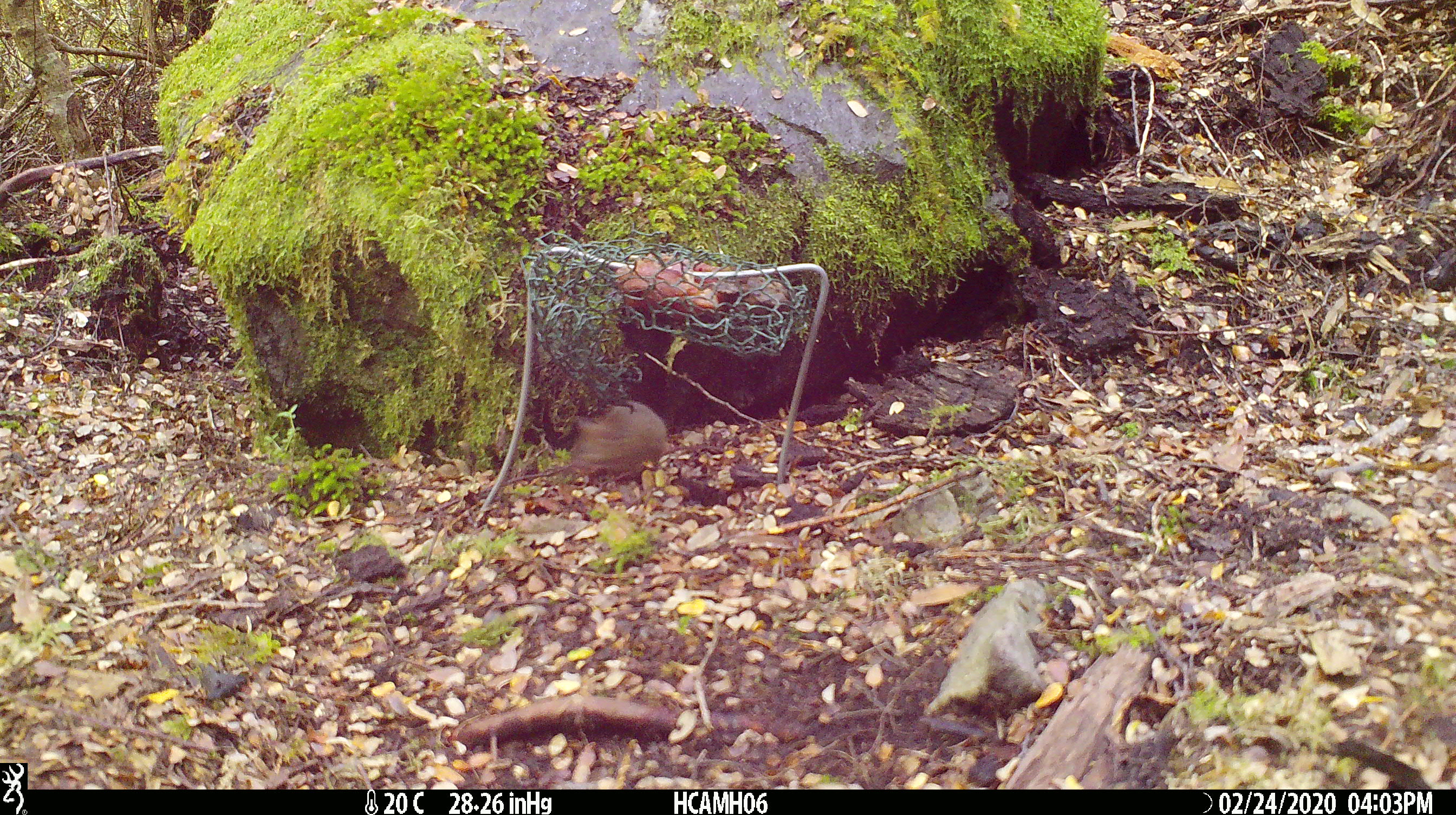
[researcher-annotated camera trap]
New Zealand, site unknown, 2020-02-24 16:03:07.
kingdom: Animalia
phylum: Chordata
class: Mammalia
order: Rodentia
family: Muridae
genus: Mus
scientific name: Mus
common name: mouse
Mouse (Mus).